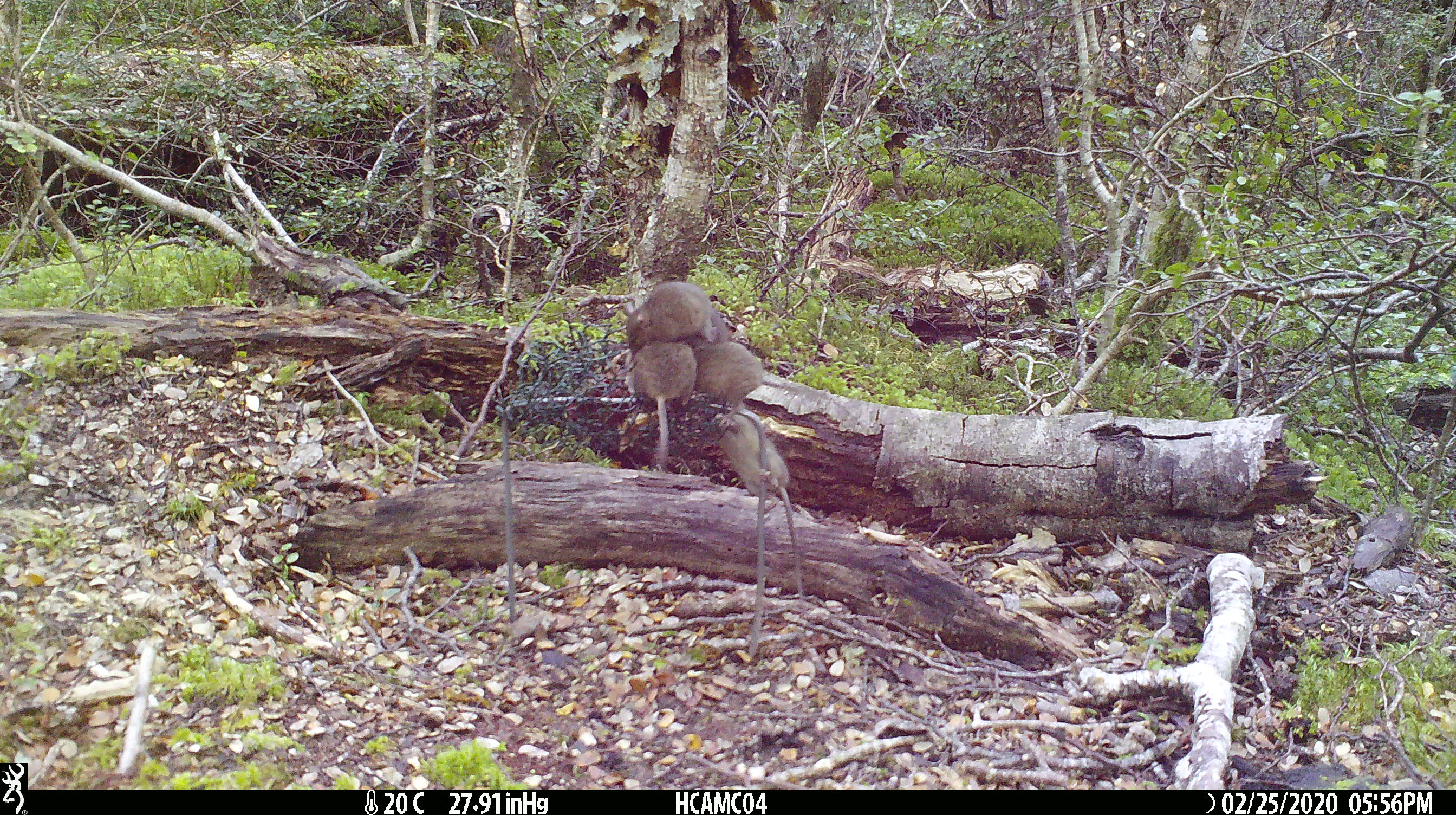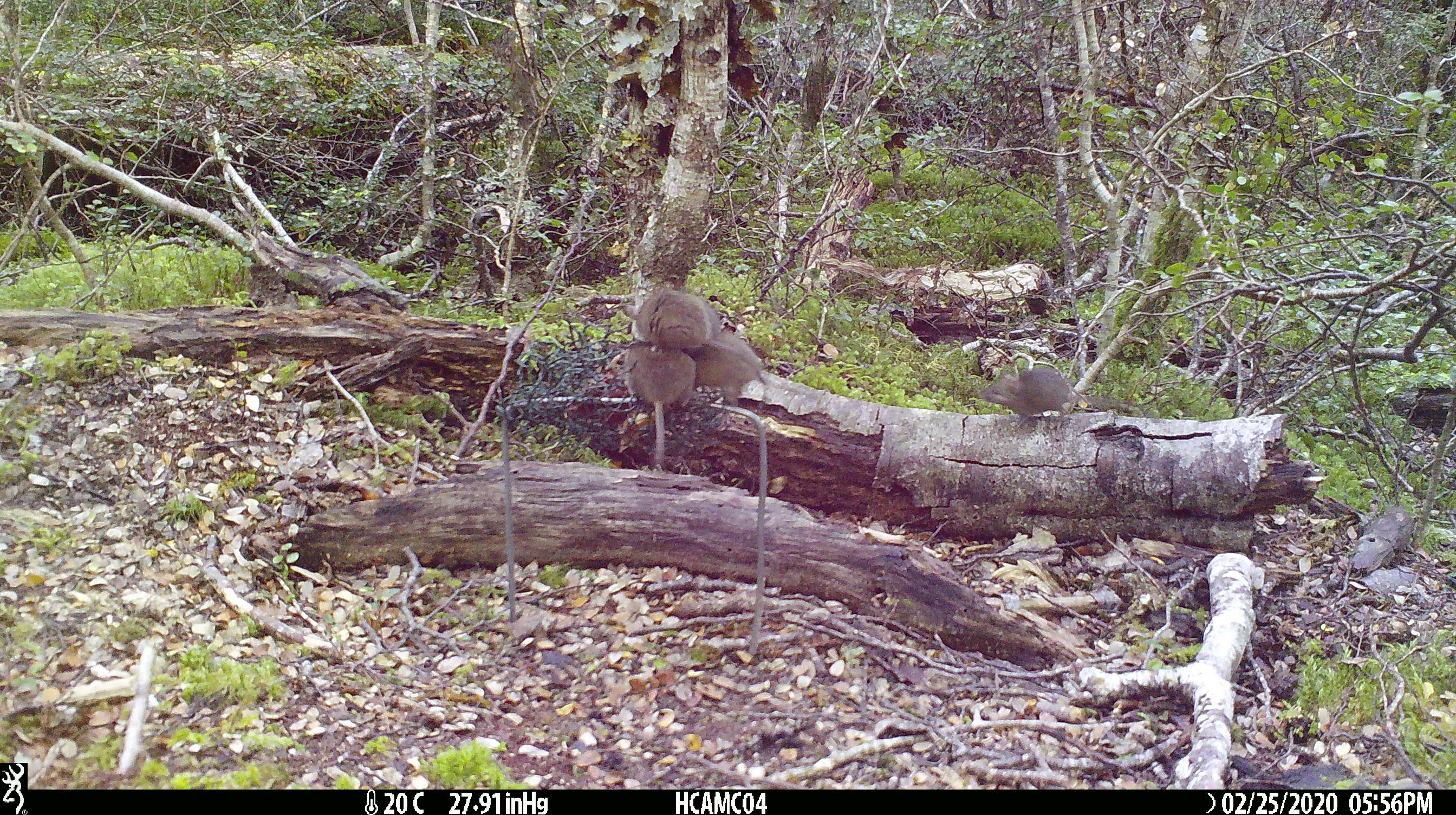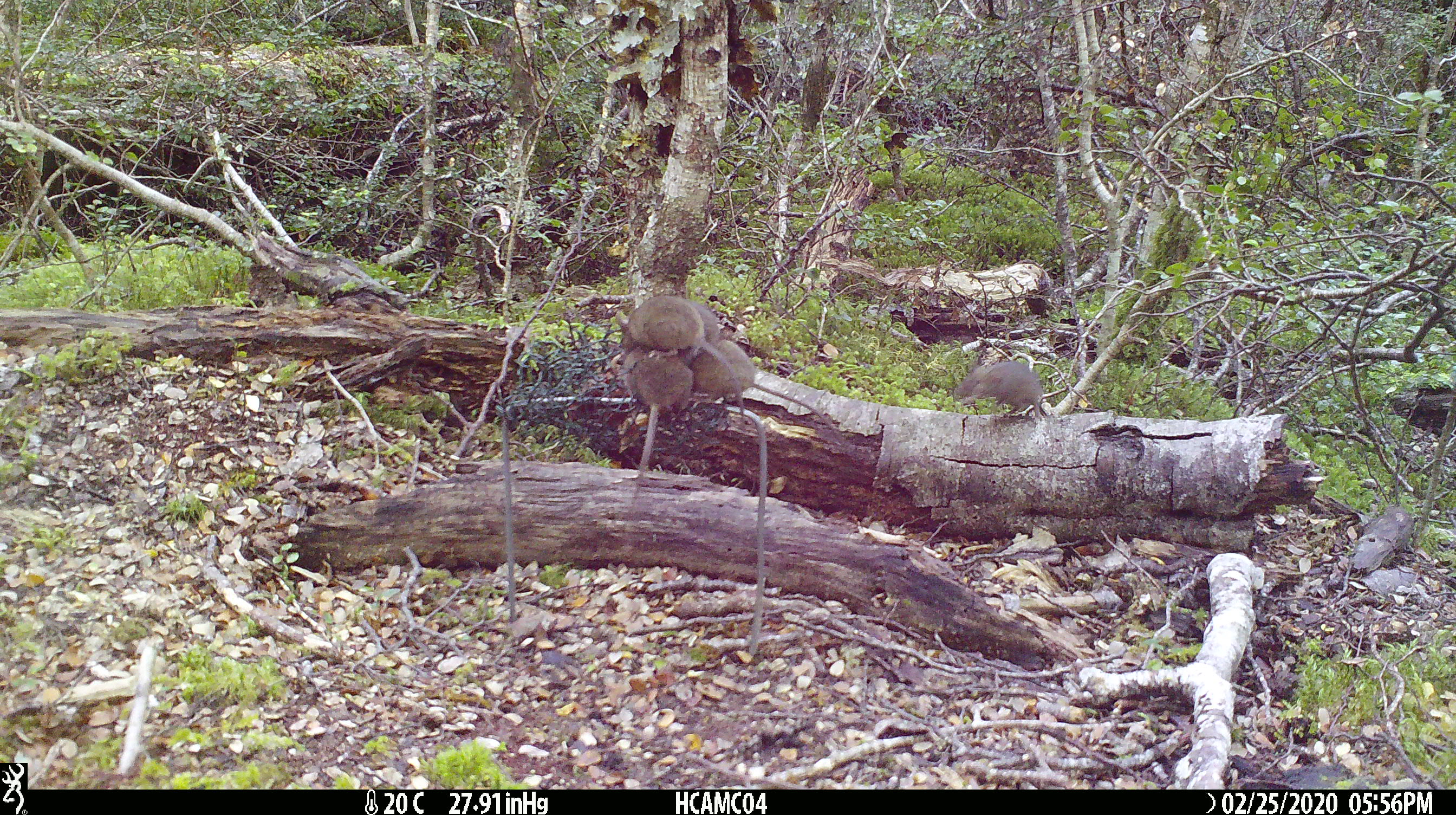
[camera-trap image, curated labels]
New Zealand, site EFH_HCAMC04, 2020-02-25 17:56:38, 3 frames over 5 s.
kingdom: Animalia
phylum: Chordata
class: Mammalia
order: Rodentia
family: Muridae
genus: Mus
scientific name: Mus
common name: mouse